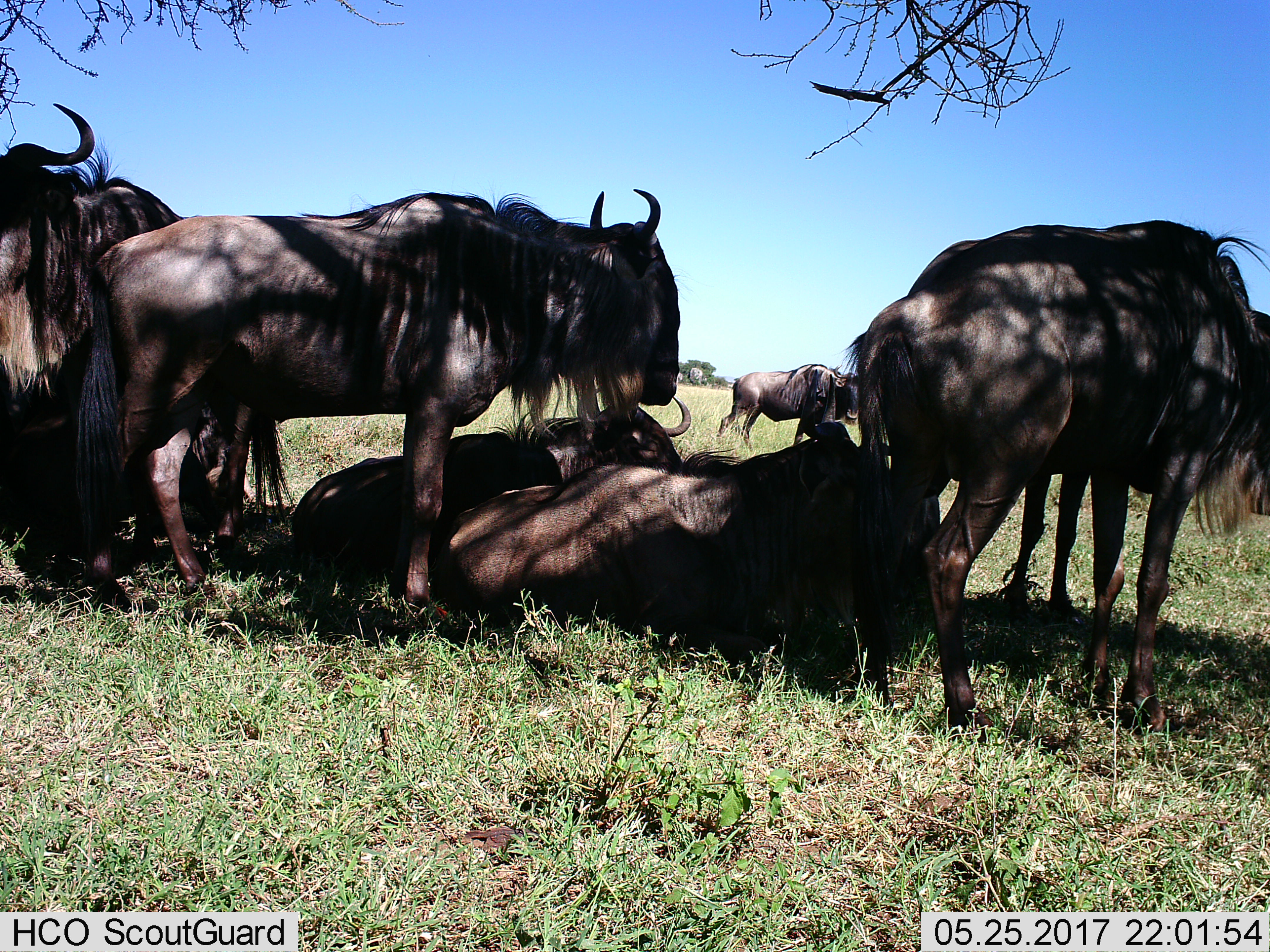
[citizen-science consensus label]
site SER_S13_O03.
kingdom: Animalia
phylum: Chordata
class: Mammalia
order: Artiodactyla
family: Bovidae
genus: Connochaetes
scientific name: Connochaetes taurinus taurinus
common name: blue wildebeest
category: wildebeestblue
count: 6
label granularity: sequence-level